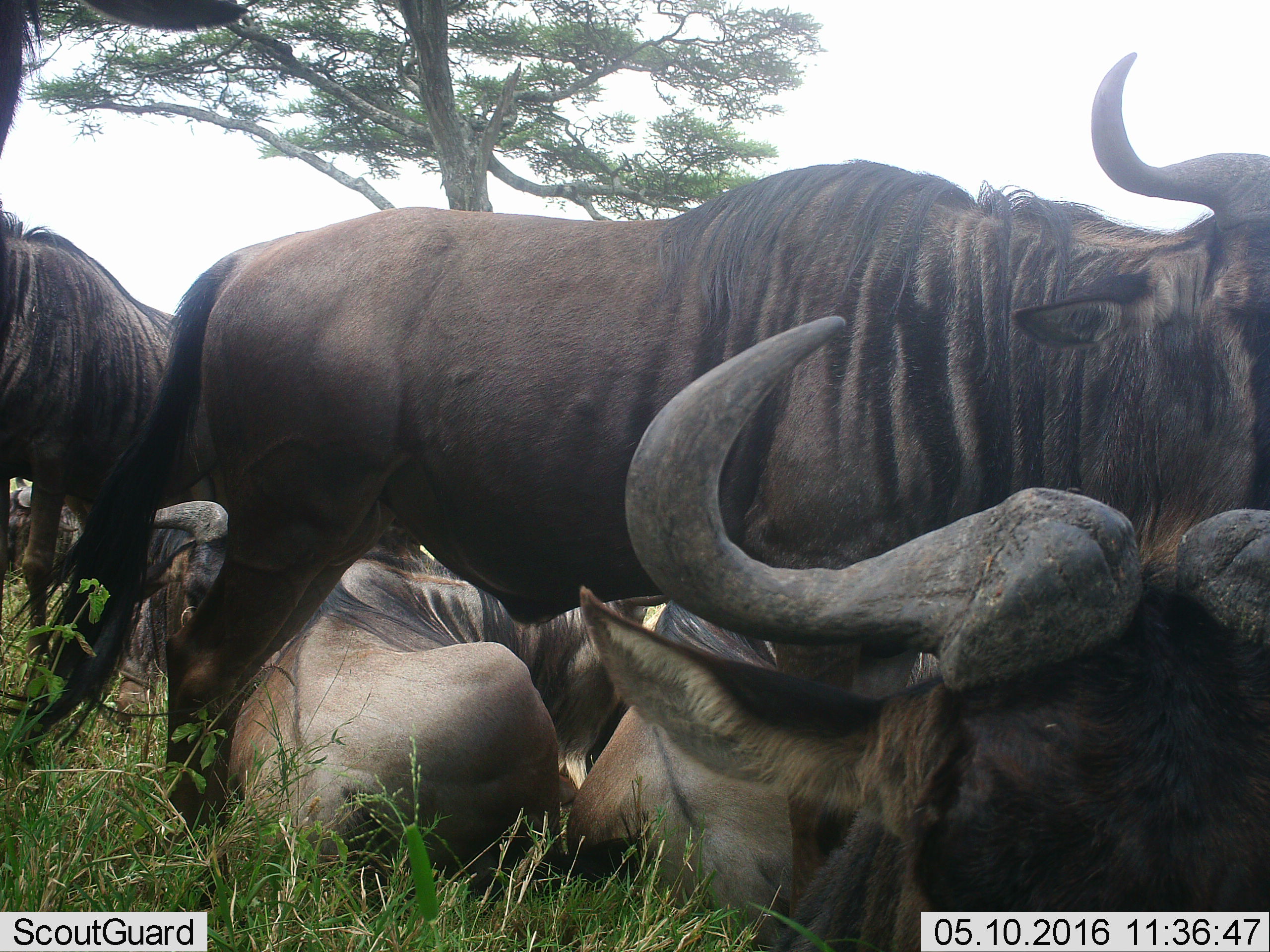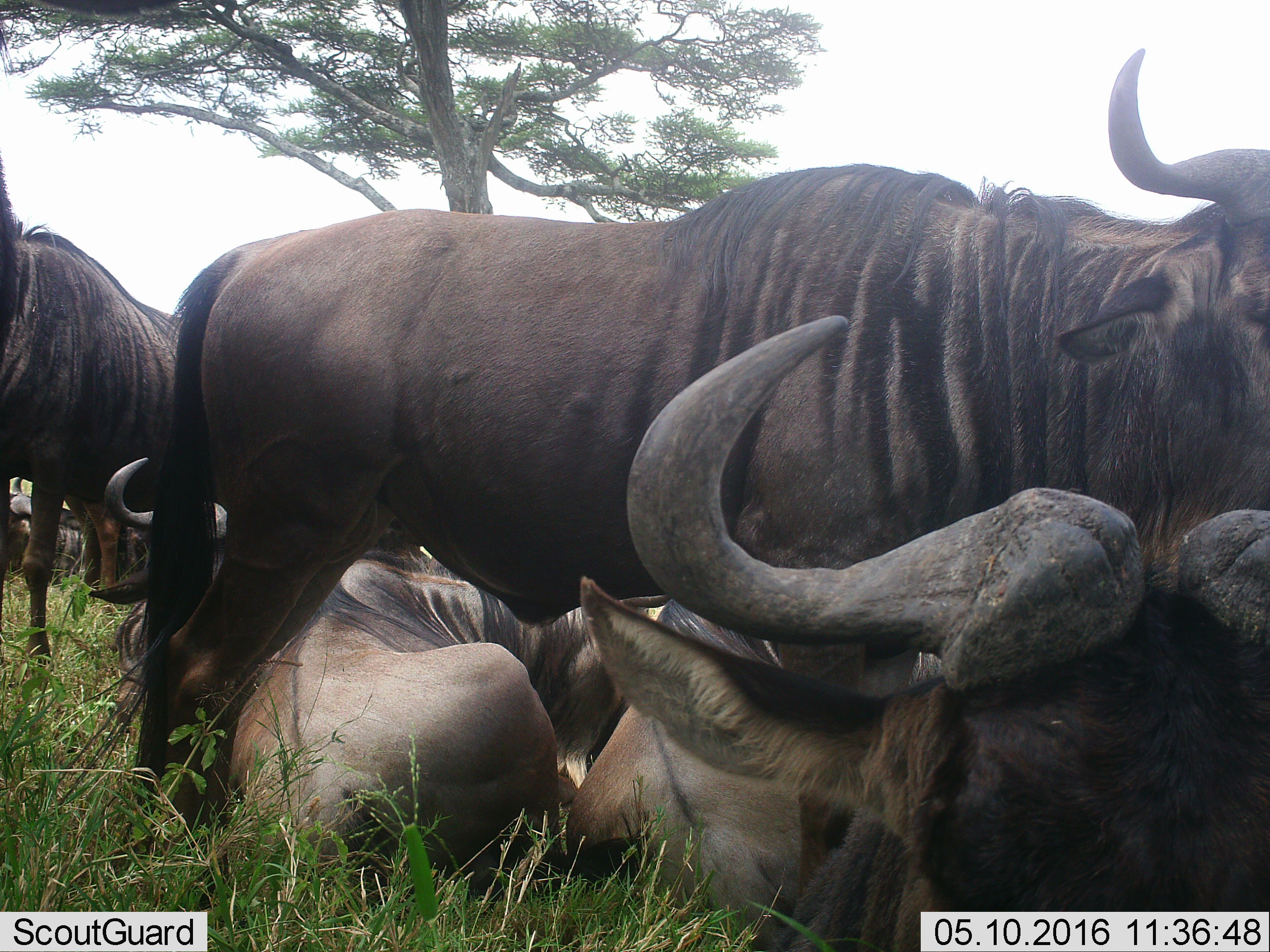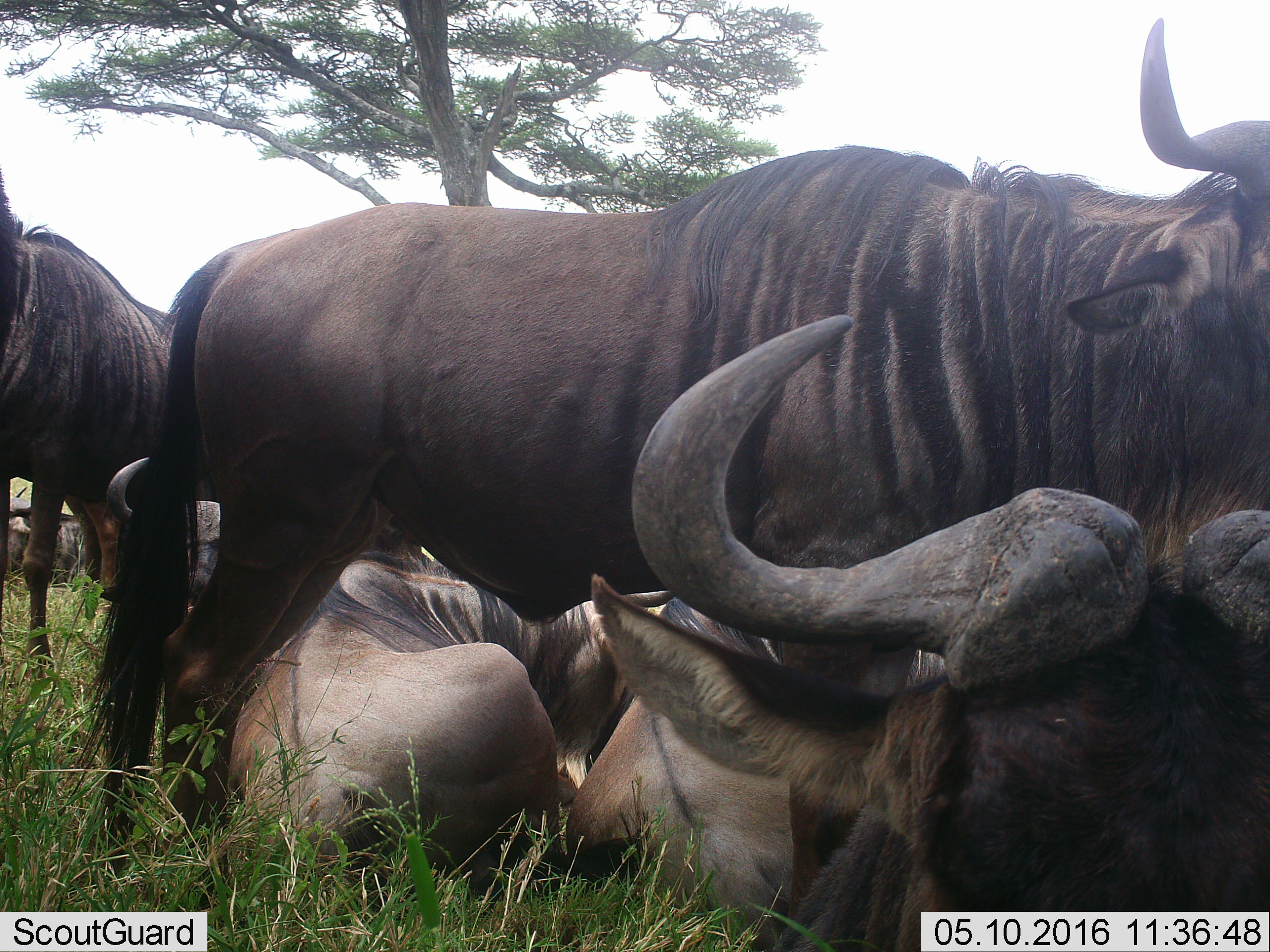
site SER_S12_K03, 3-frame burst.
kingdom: Animalia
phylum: Chordata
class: Mammalia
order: Artiodactyla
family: Bovidae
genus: Connochaetes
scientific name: Connochaetes taurinus taurinus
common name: blue wildebeest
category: wildebeestblue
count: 7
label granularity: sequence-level